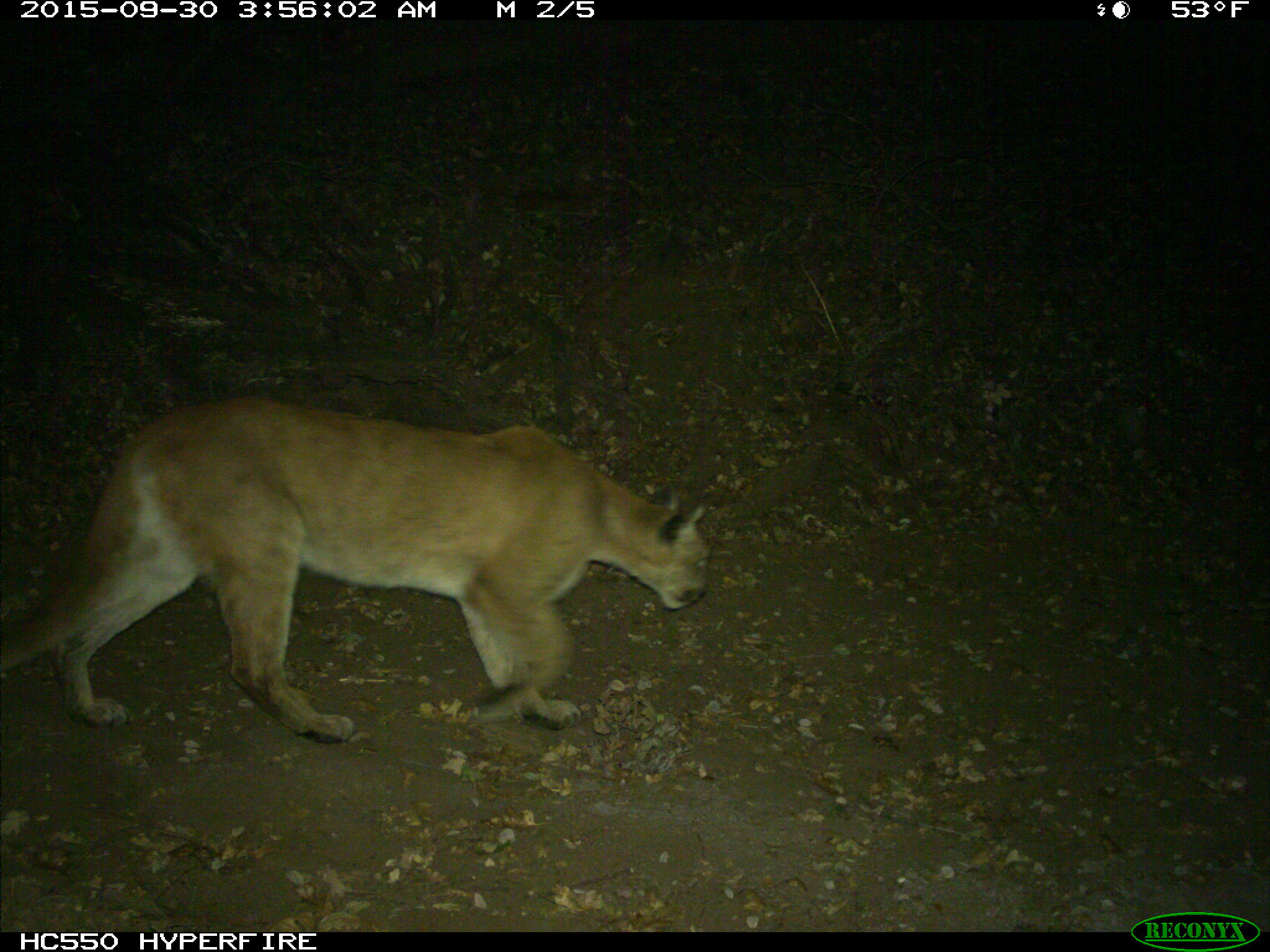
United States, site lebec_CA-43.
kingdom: Animalia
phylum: Chordata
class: Mammalia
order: Carnivora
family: Felidae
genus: Puma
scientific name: Puma concolor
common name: mountain lion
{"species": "Puma concolor (mountain lion)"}